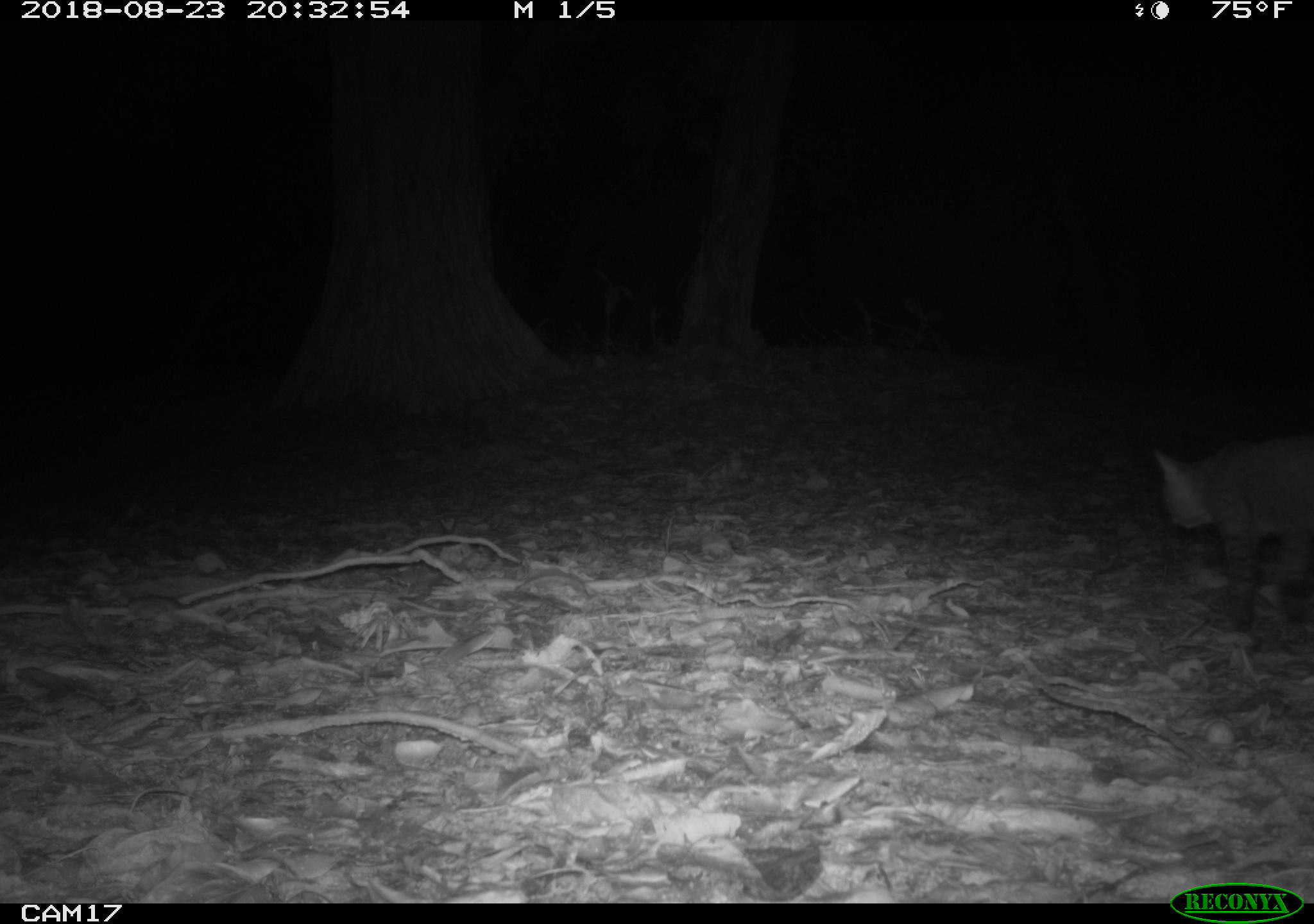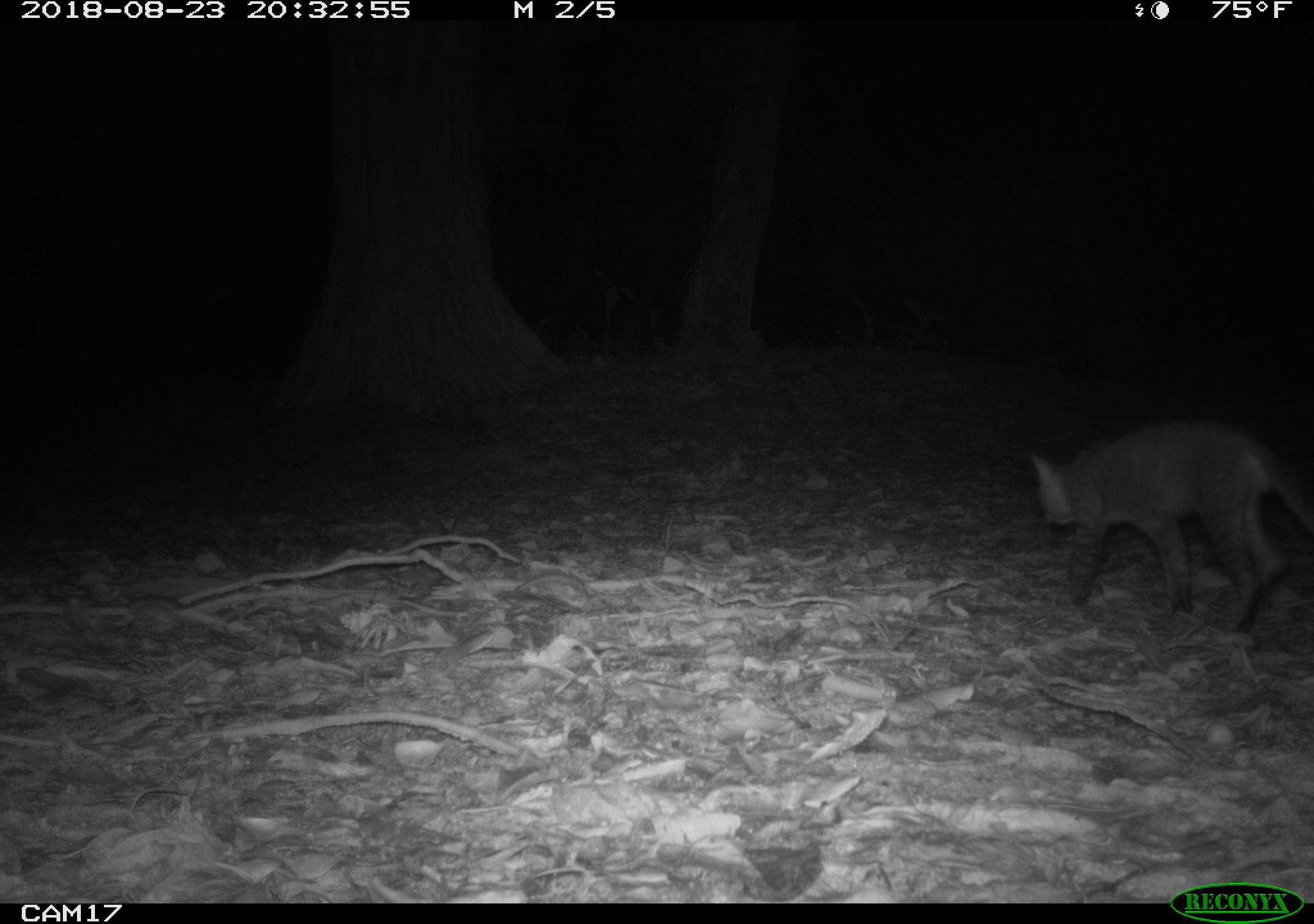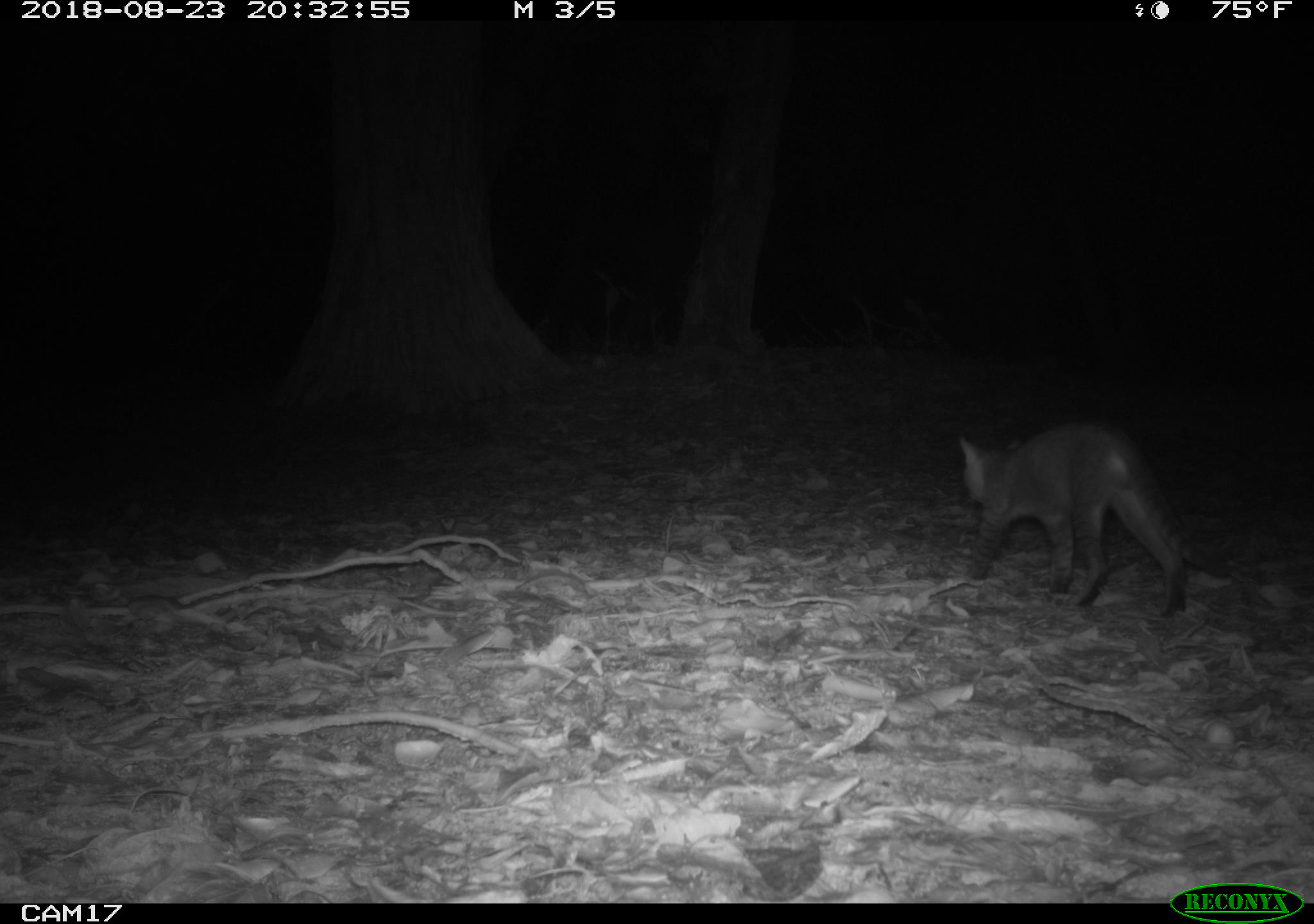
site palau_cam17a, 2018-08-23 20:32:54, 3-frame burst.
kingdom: Animalia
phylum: Chordata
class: Mammalia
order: Carnivora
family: Felidae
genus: Felis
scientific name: Felis catus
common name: cat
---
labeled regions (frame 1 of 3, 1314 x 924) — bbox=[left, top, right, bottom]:
cat: bbox=[1140, 423, 1313, 633]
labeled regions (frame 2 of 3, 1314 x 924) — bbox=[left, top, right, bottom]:
cat: bbox=[1018, 422, 1314, 636]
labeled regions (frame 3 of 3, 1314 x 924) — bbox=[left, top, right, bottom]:
cat: bbox=[955, 422, 1202, 615]